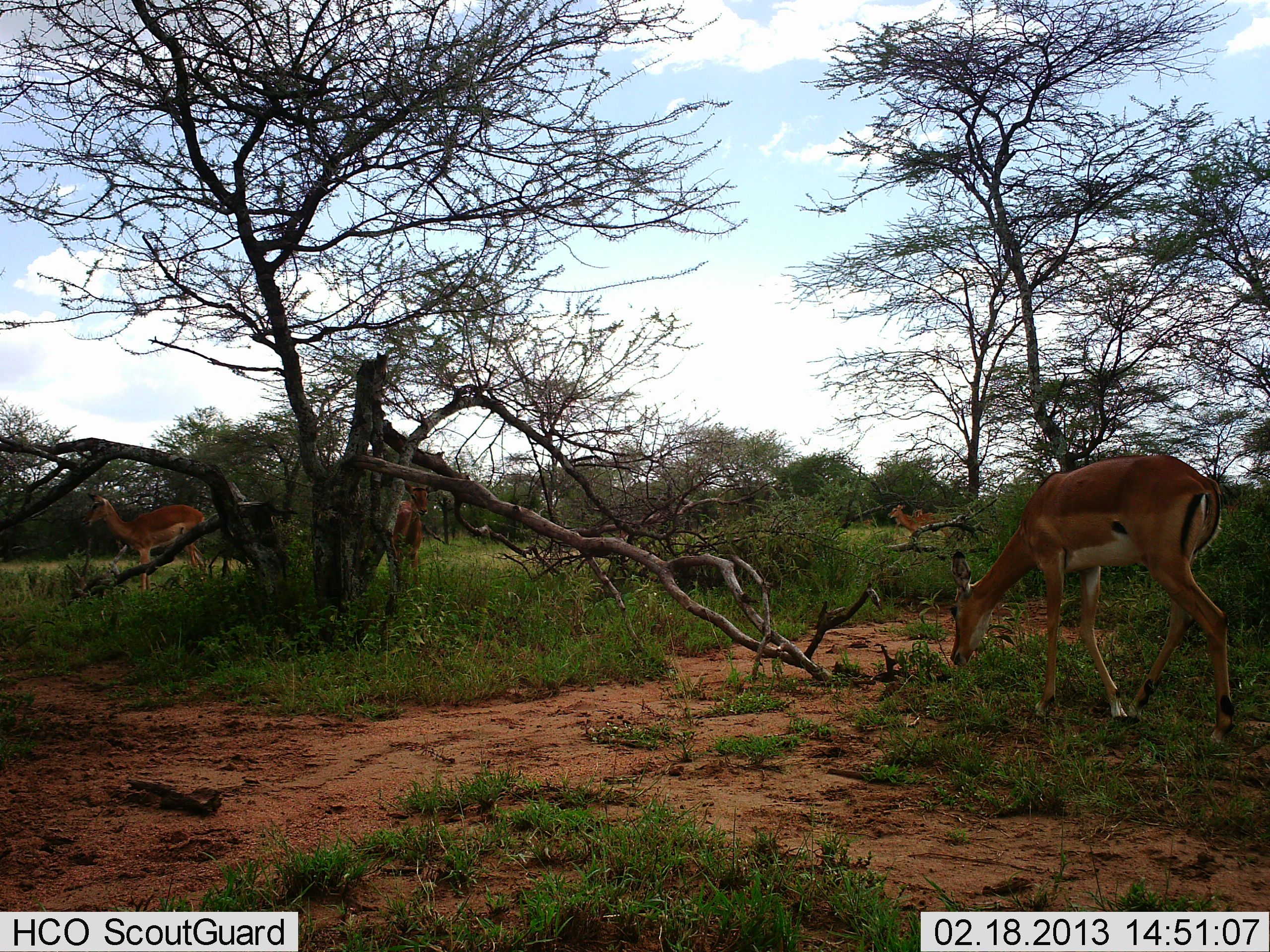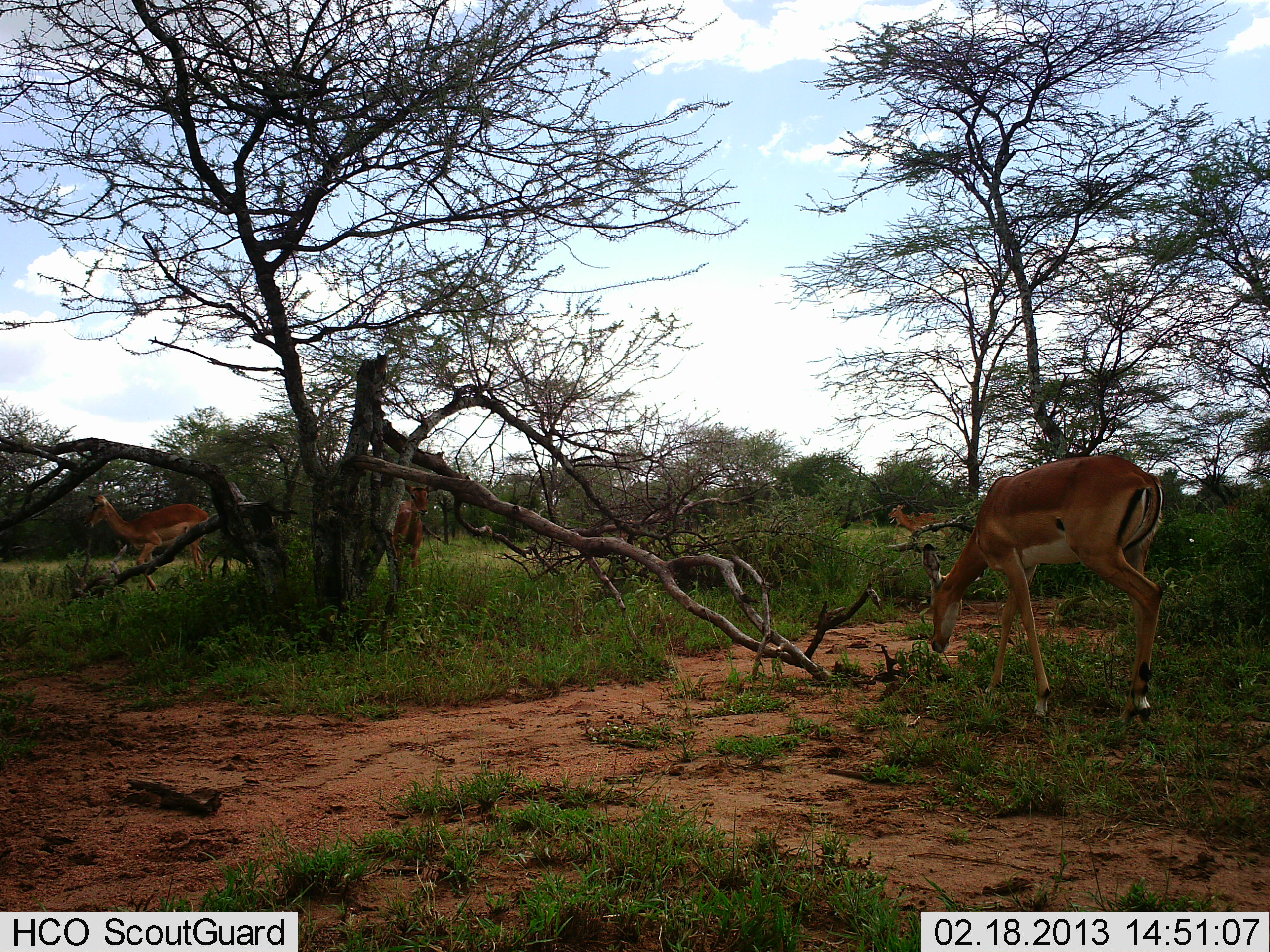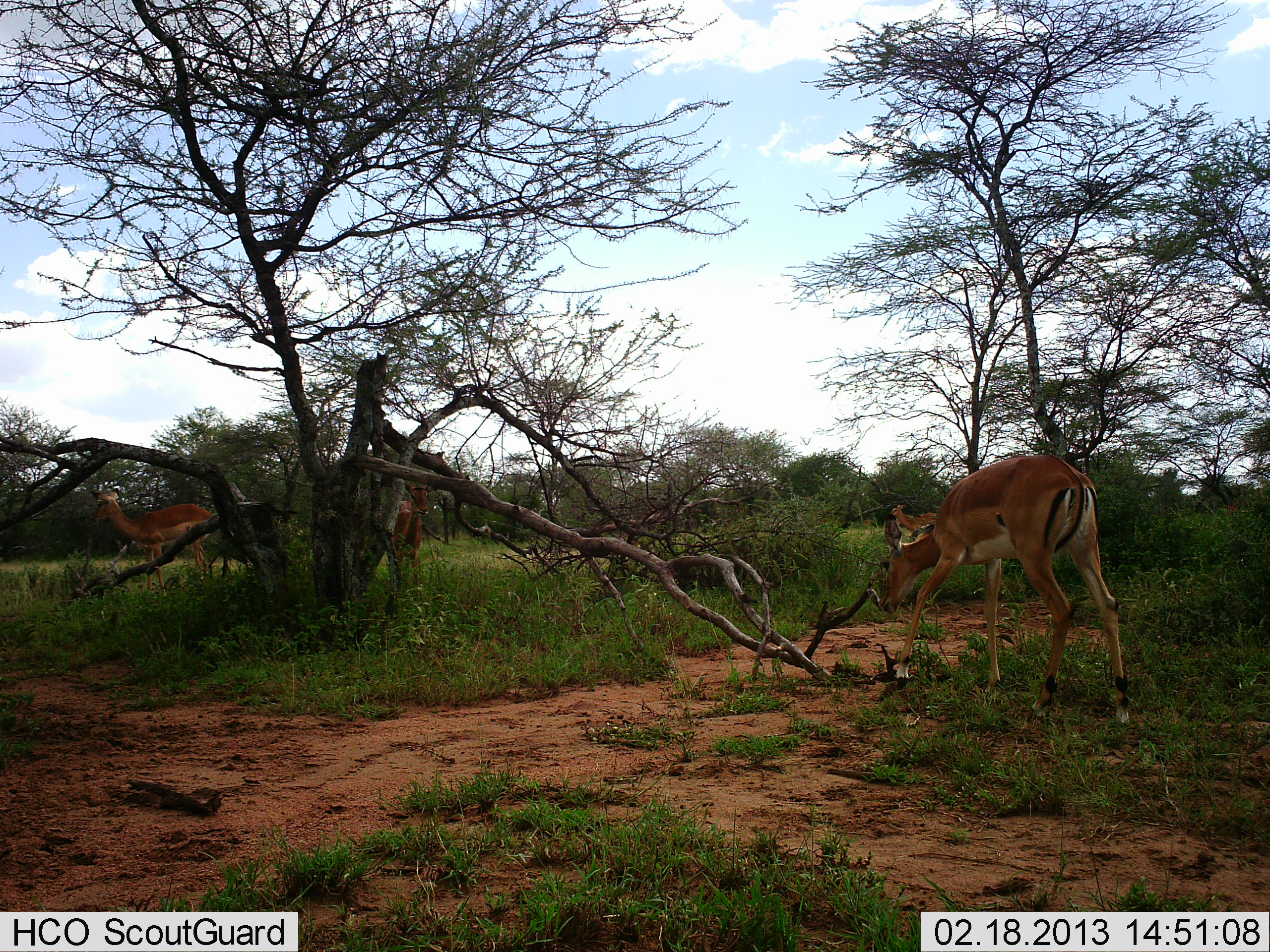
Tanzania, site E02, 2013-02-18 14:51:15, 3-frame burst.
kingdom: Animalia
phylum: Chordata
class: Mammalia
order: Artiodactyla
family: Bovidae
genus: Aepyceros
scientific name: Aepyceros melampus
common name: impala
Impala (Aepyceros melampus), count 4. Behavior (volunteer vote fractions): standing 77%, resting 0%, moving 50%, interacting 0%. Young present (vote fraction): 0%. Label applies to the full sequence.